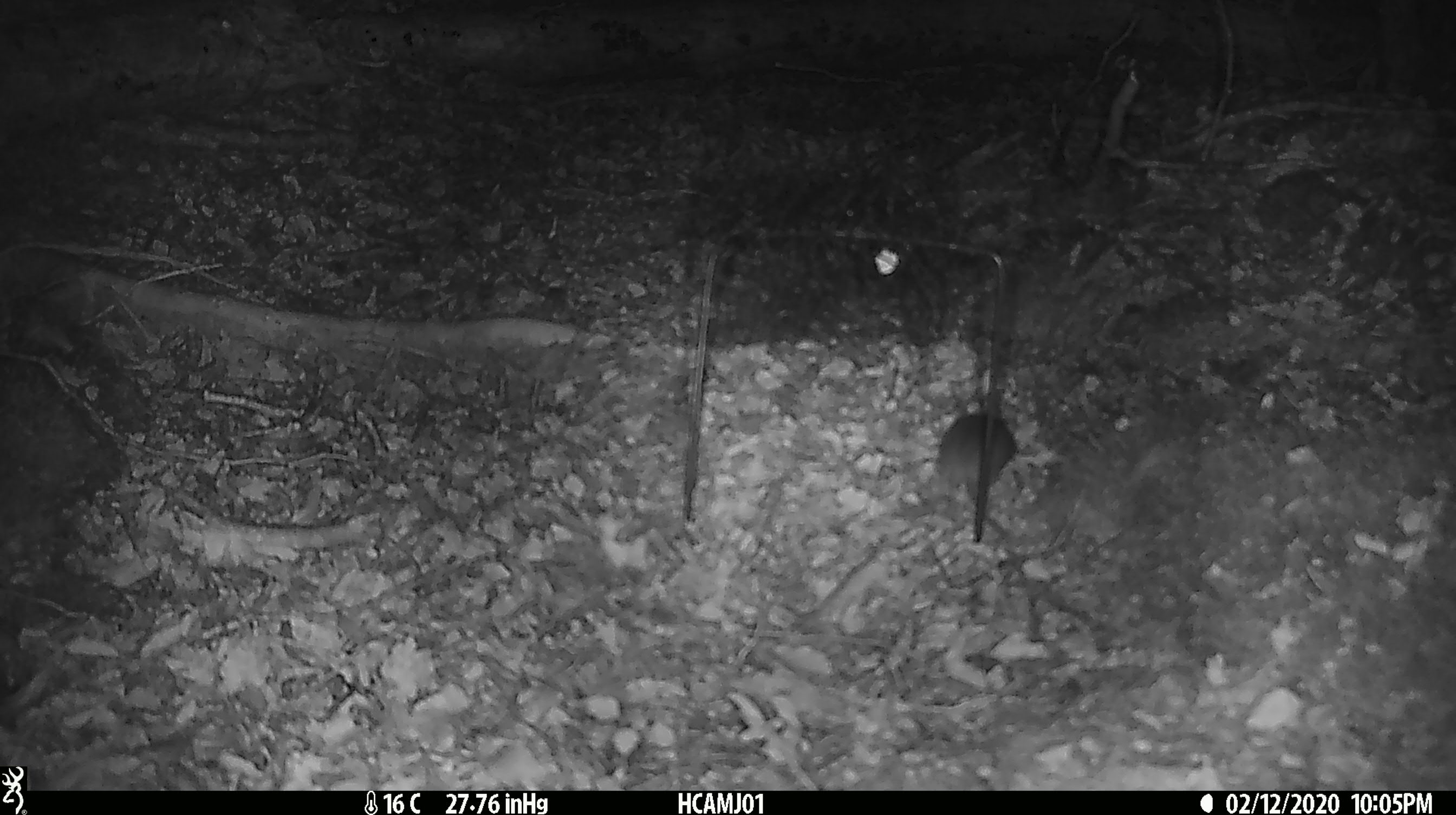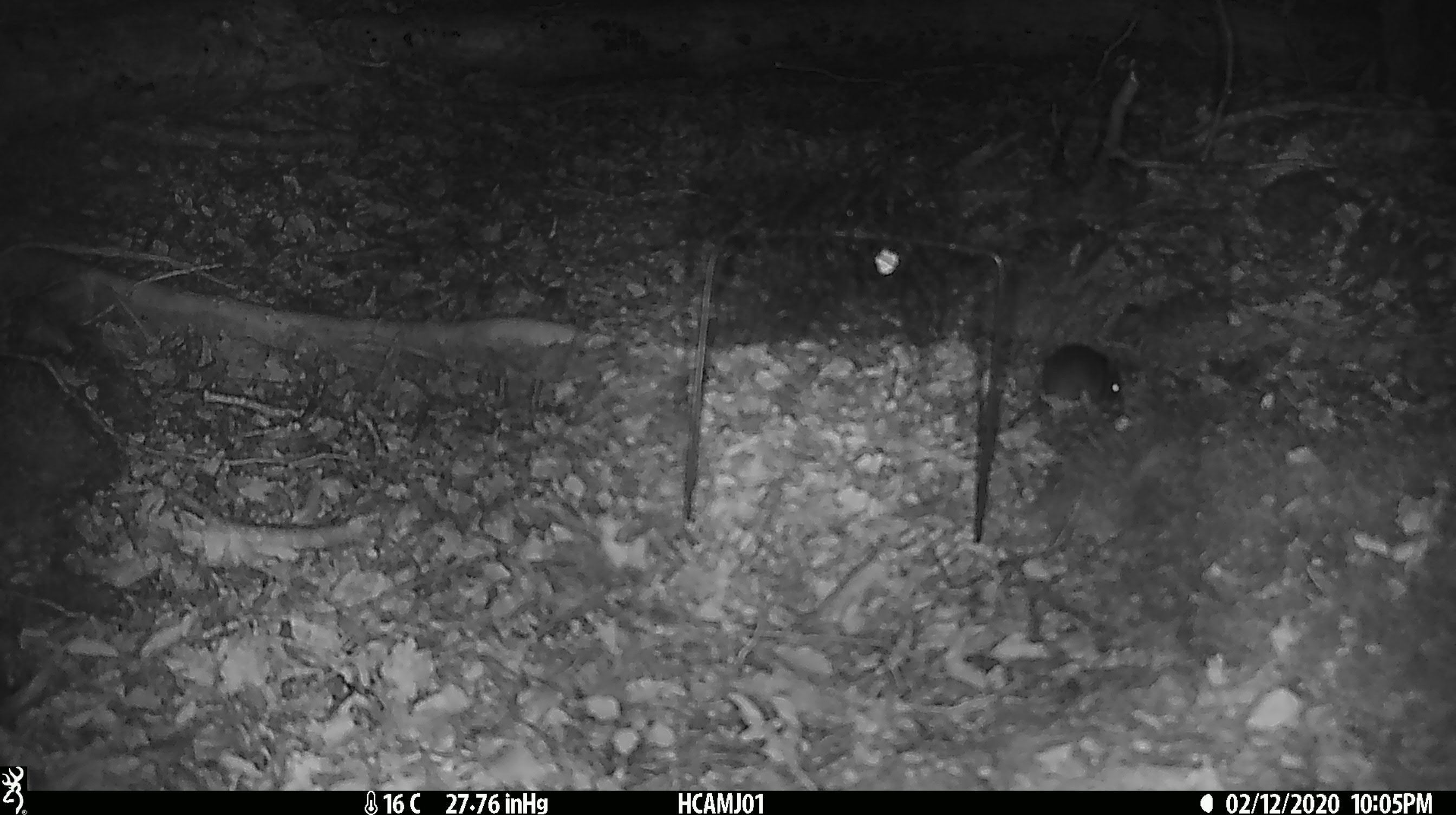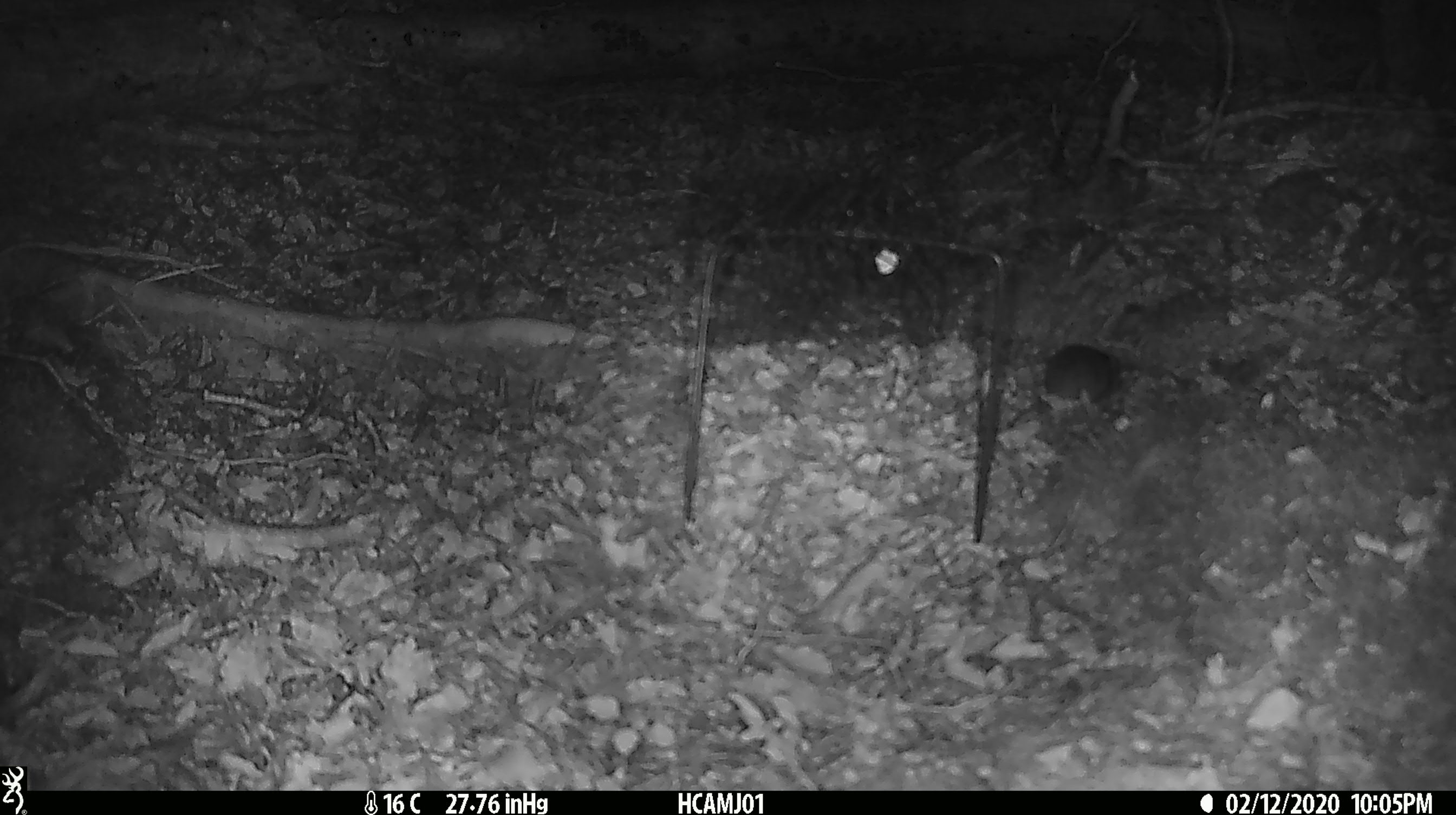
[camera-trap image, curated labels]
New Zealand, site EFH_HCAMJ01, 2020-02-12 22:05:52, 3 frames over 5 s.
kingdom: Animalia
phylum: Chordata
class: Mammalia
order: Rodentia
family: Muridae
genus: Mus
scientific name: Mus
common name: mouse